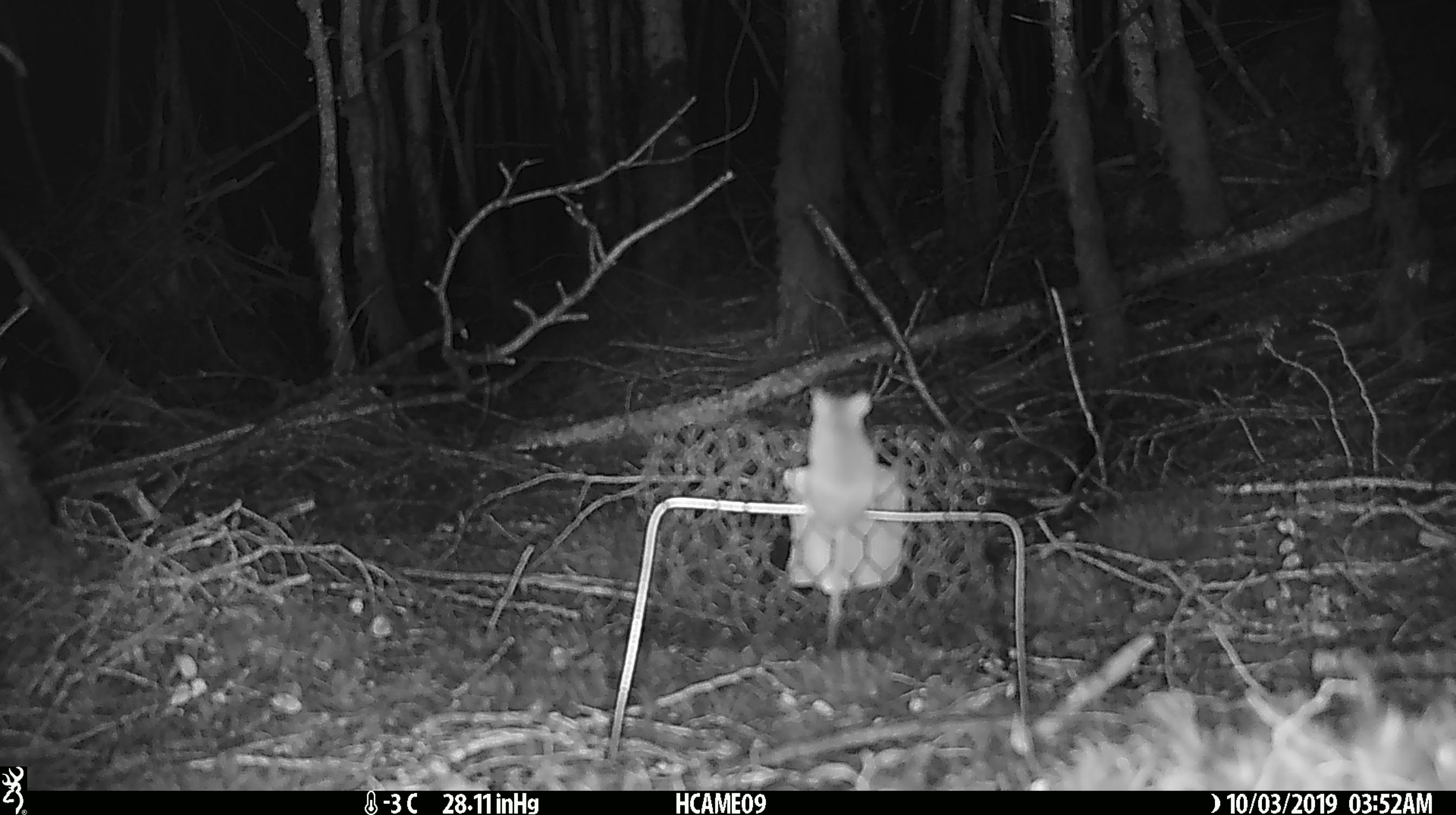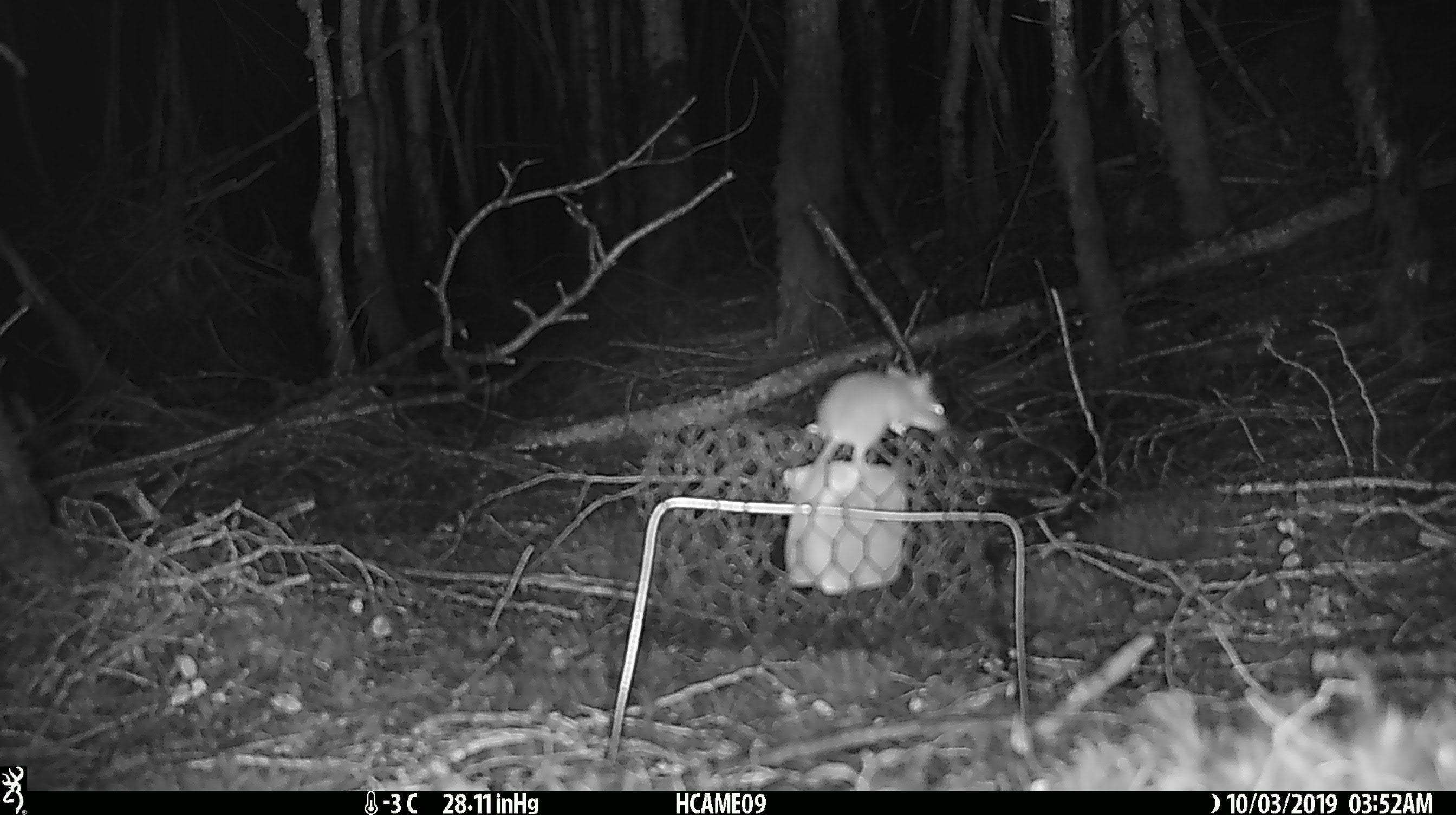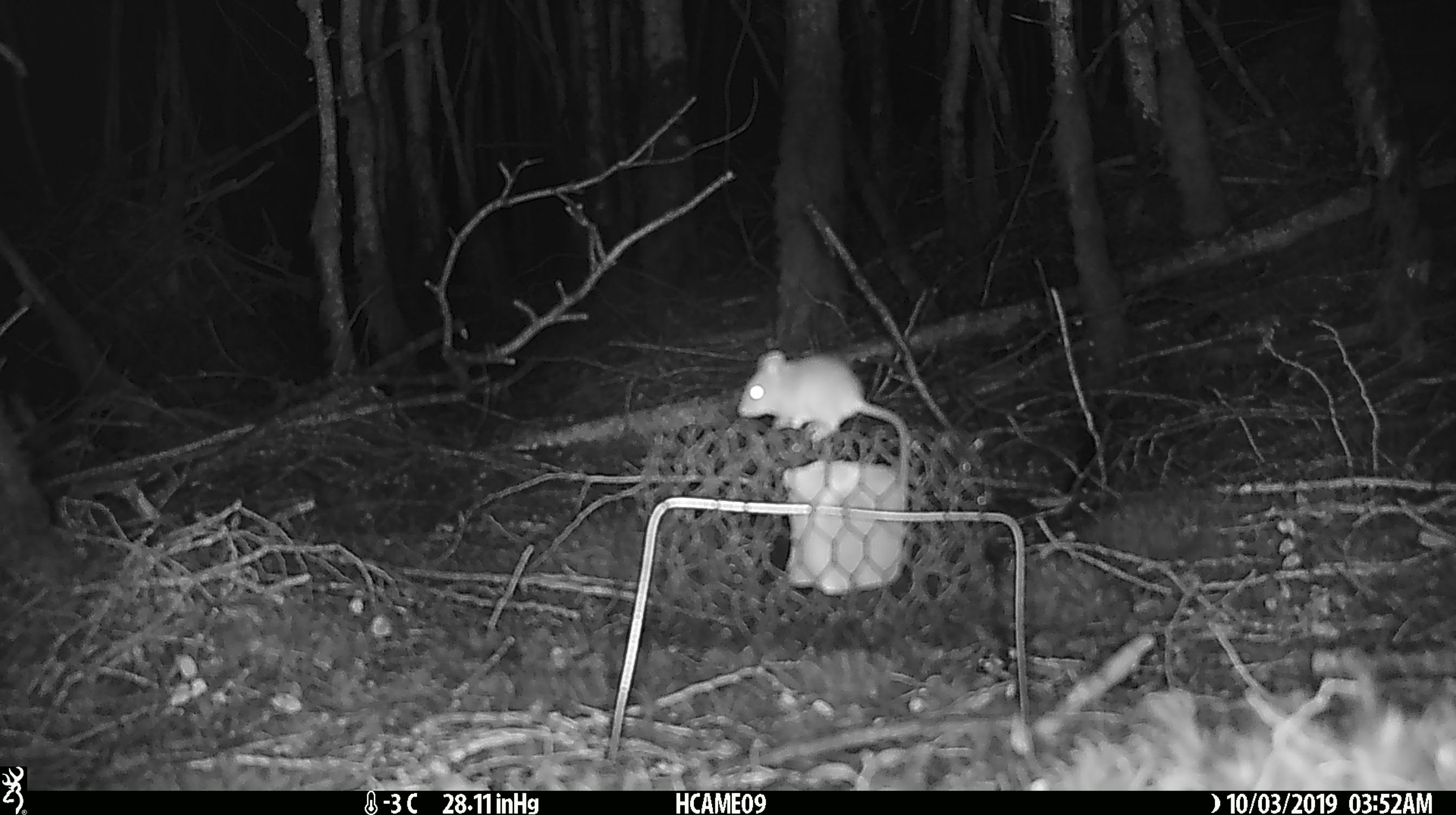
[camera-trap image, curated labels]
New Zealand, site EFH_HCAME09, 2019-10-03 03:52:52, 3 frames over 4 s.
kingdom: Animalia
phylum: Chordata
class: Mammalia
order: Rodentia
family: Muridae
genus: Mus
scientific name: Mus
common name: mouse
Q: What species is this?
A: Mouse (Mus).